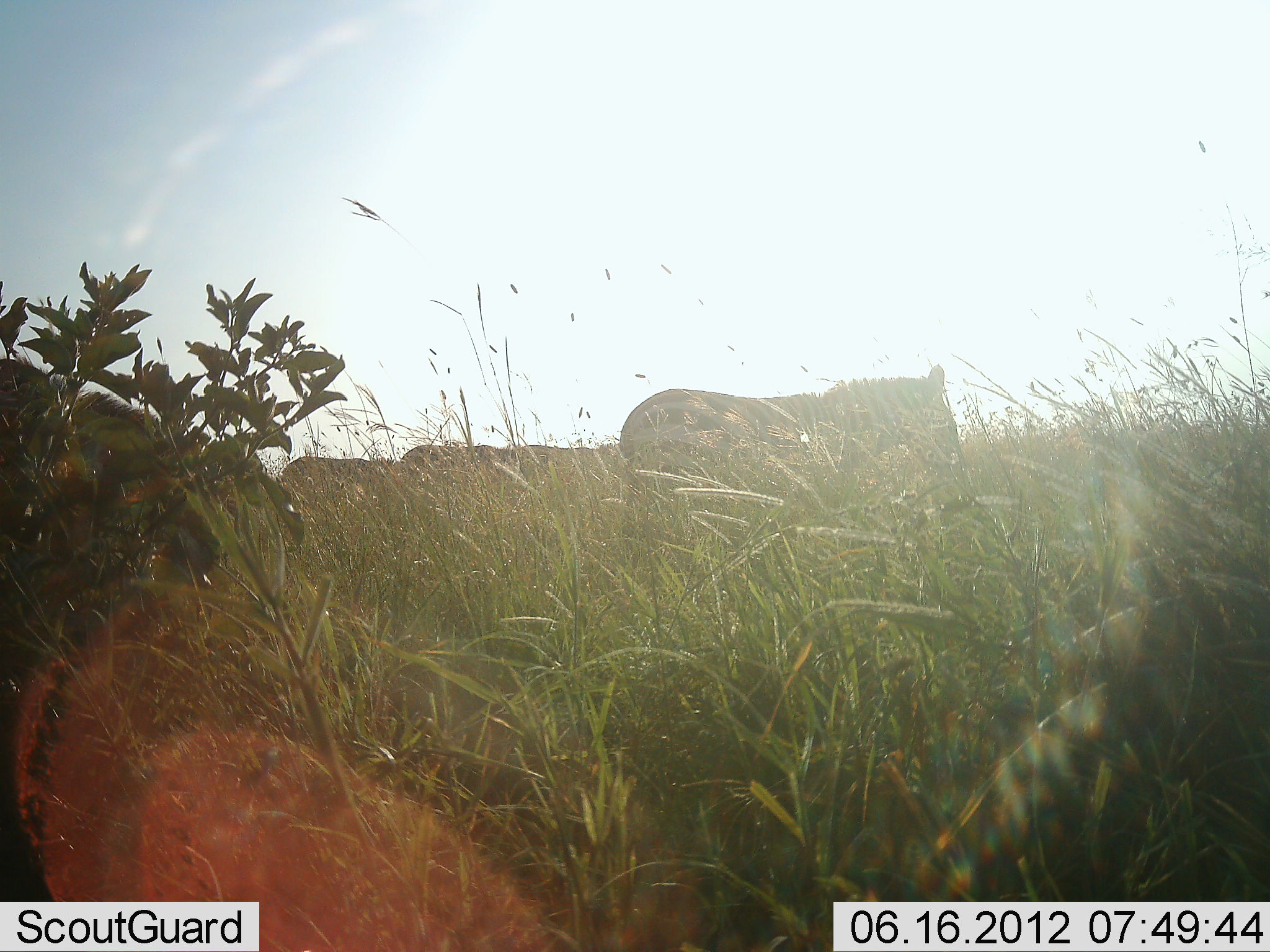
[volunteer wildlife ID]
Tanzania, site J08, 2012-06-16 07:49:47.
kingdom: Animalia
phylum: Chordata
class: Mammalia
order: Perissodactyla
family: Equidae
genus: Equus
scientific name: Equus quagga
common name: plains zebra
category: zebra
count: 4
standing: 70%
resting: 0%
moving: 20%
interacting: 0%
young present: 0%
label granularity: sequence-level